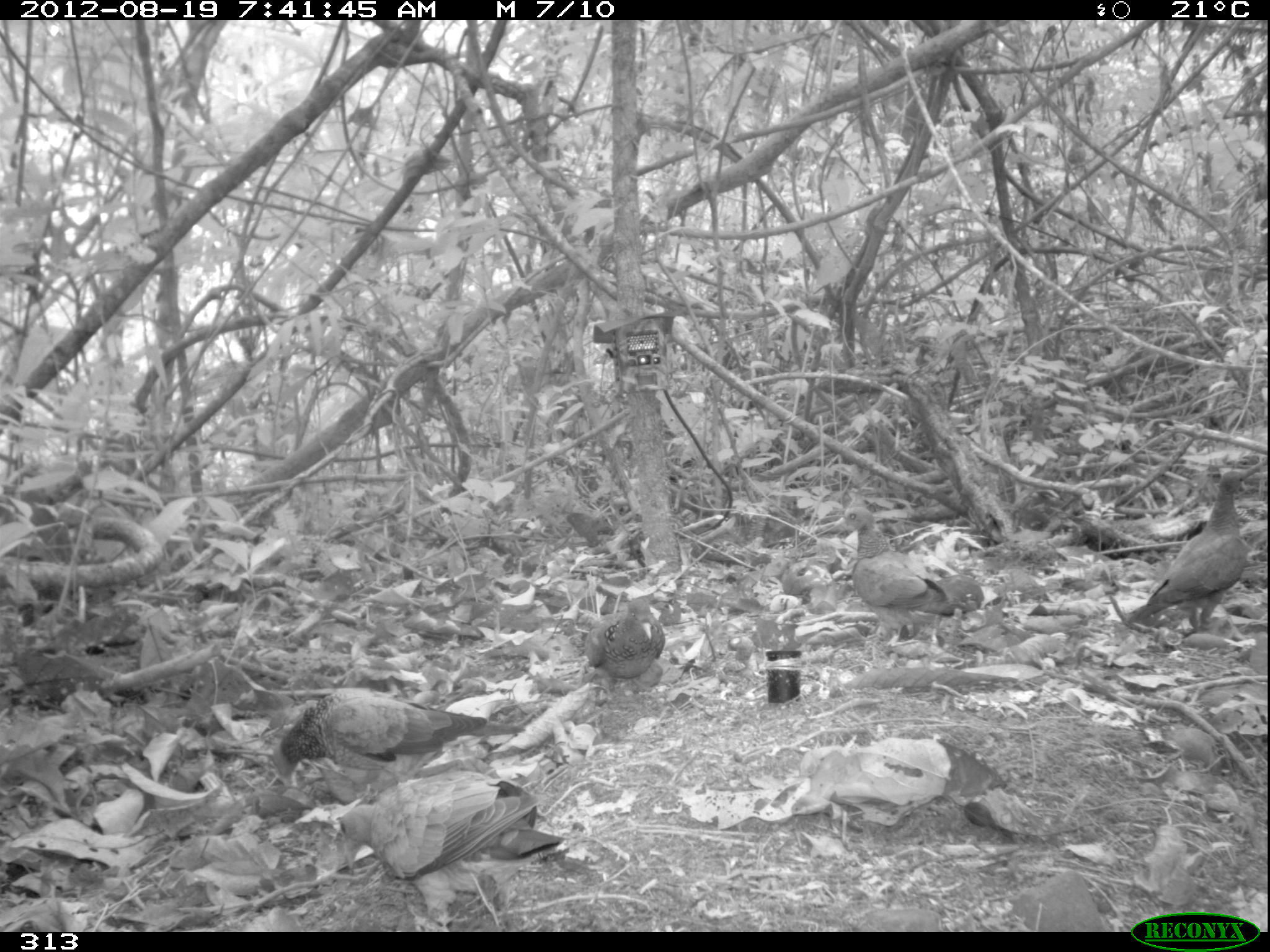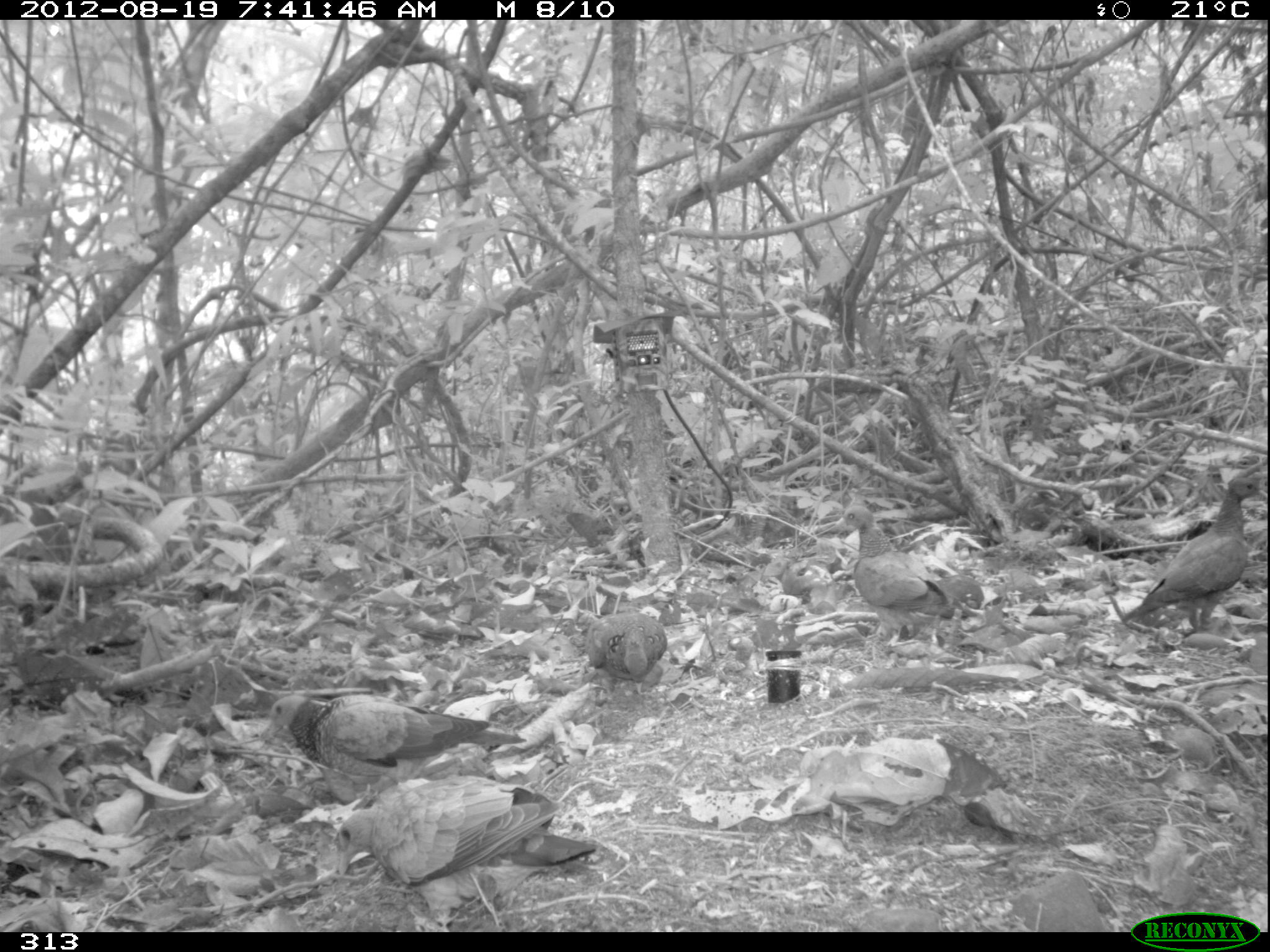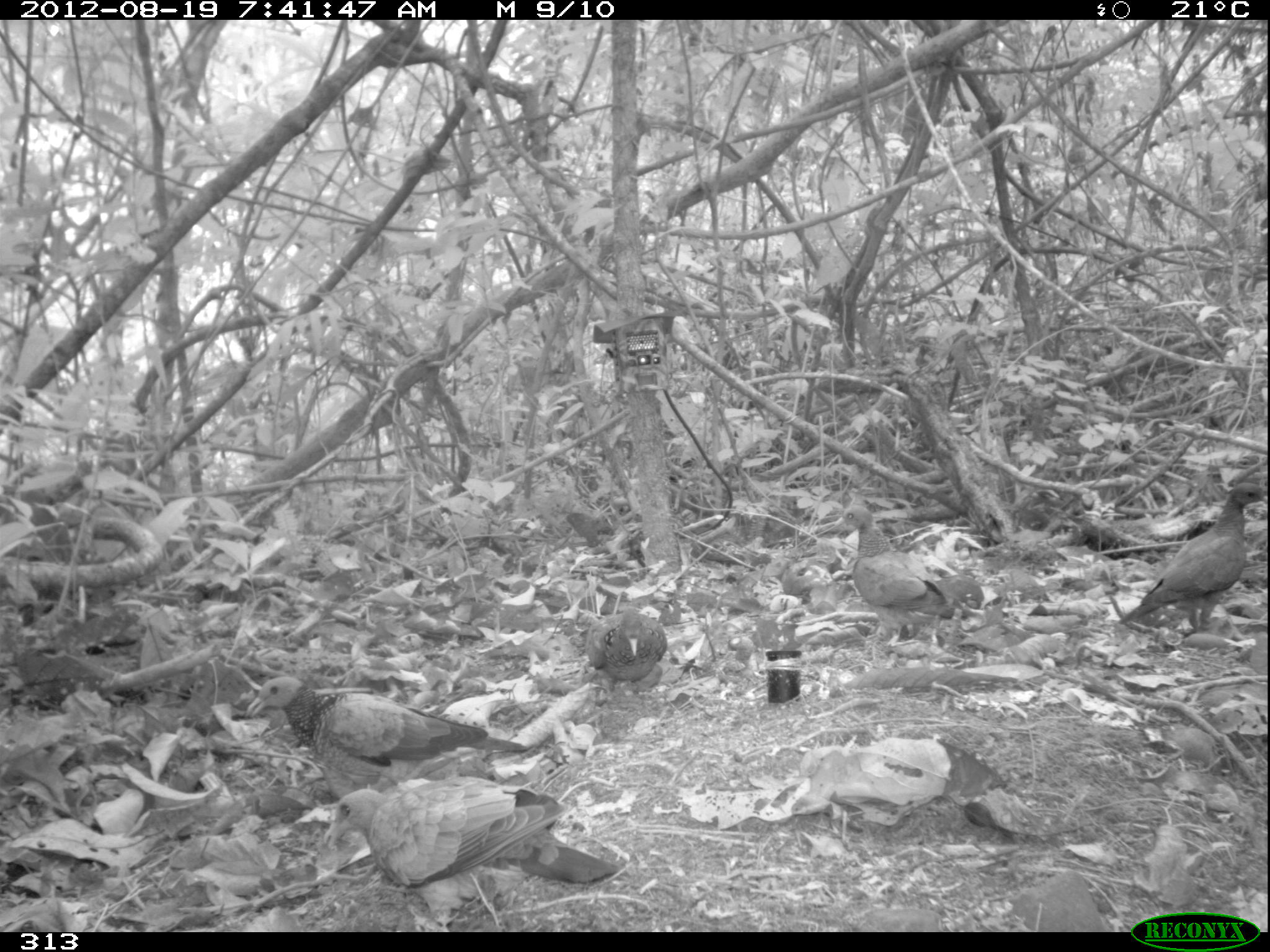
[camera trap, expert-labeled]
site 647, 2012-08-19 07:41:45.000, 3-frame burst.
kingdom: Animalia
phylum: Chordata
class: Aves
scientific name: Aves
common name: bird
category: unknown bird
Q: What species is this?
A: Unknown bird (bird) (Aves).